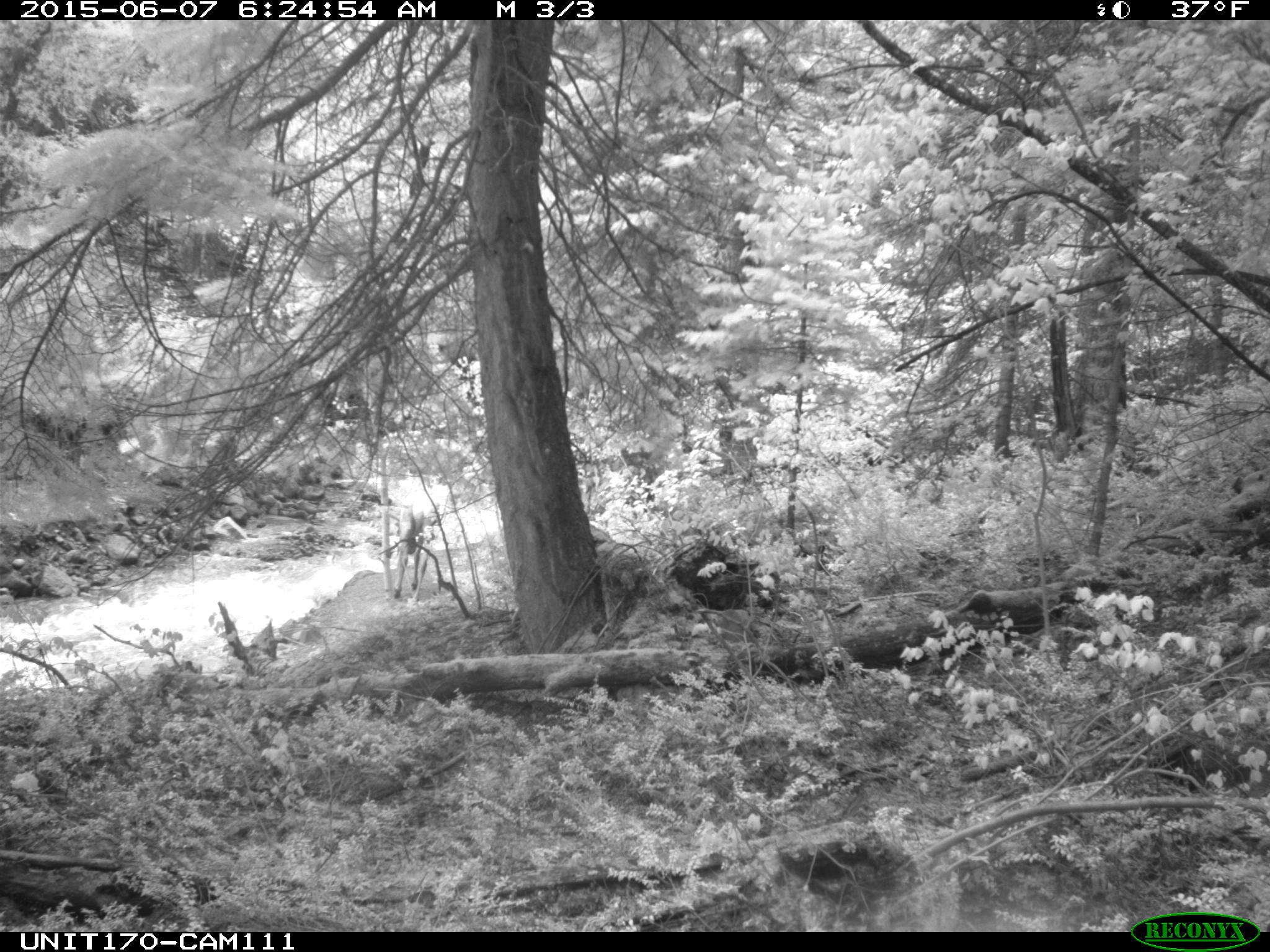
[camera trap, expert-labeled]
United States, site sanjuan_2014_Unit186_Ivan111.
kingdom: Animalia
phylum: Chordata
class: Mammalia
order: Artiodactyla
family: Cervidae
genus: Cervus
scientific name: Cervus elaphus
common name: red deer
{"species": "Cervus elaphus (red deer)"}